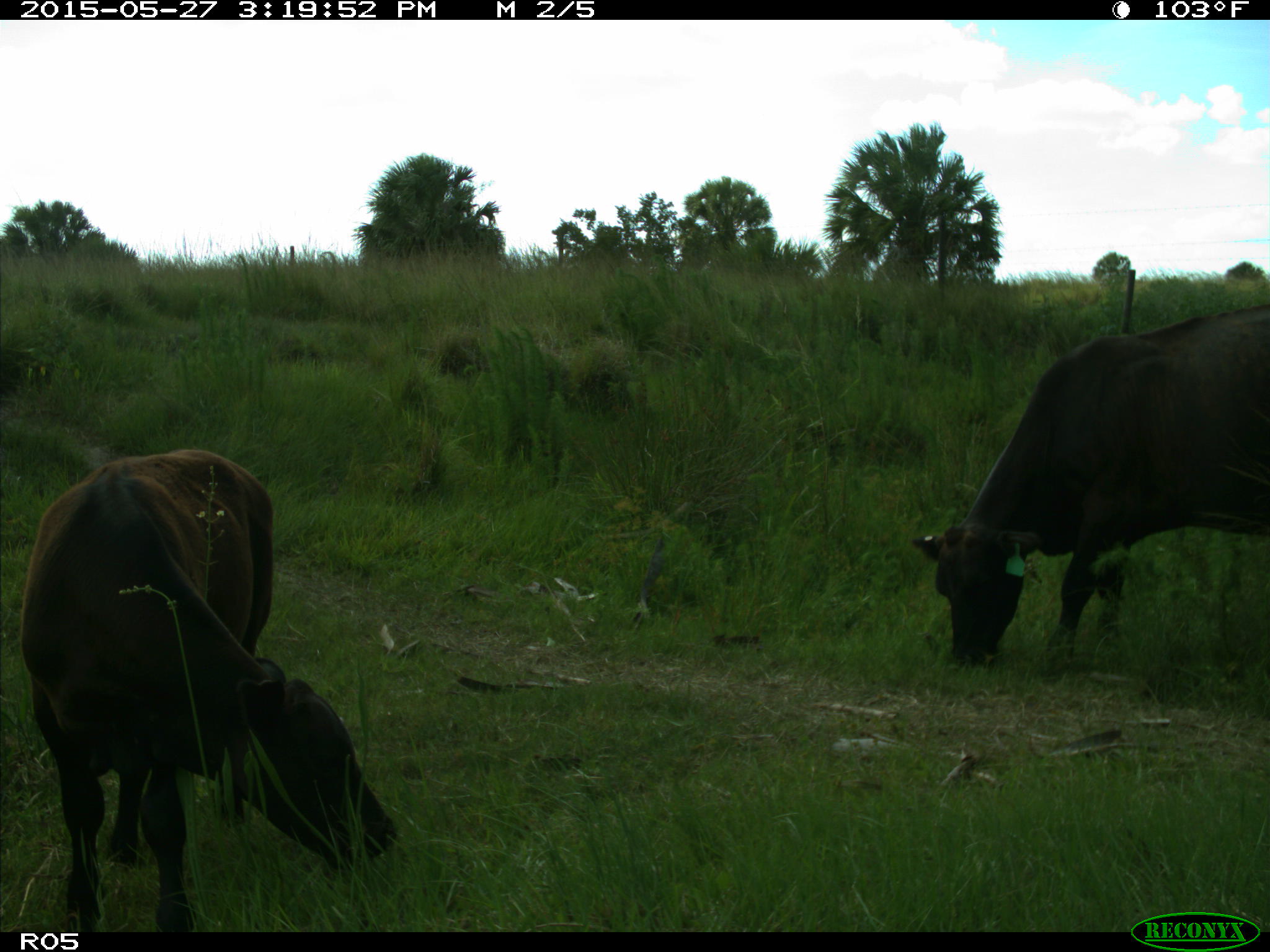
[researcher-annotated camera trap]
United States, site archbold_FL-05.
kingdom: Animalia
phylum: Chordata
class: Mammalia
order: Artiodactyla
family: Bovidae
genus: Bos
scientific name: Bos taurus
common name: domestic cow